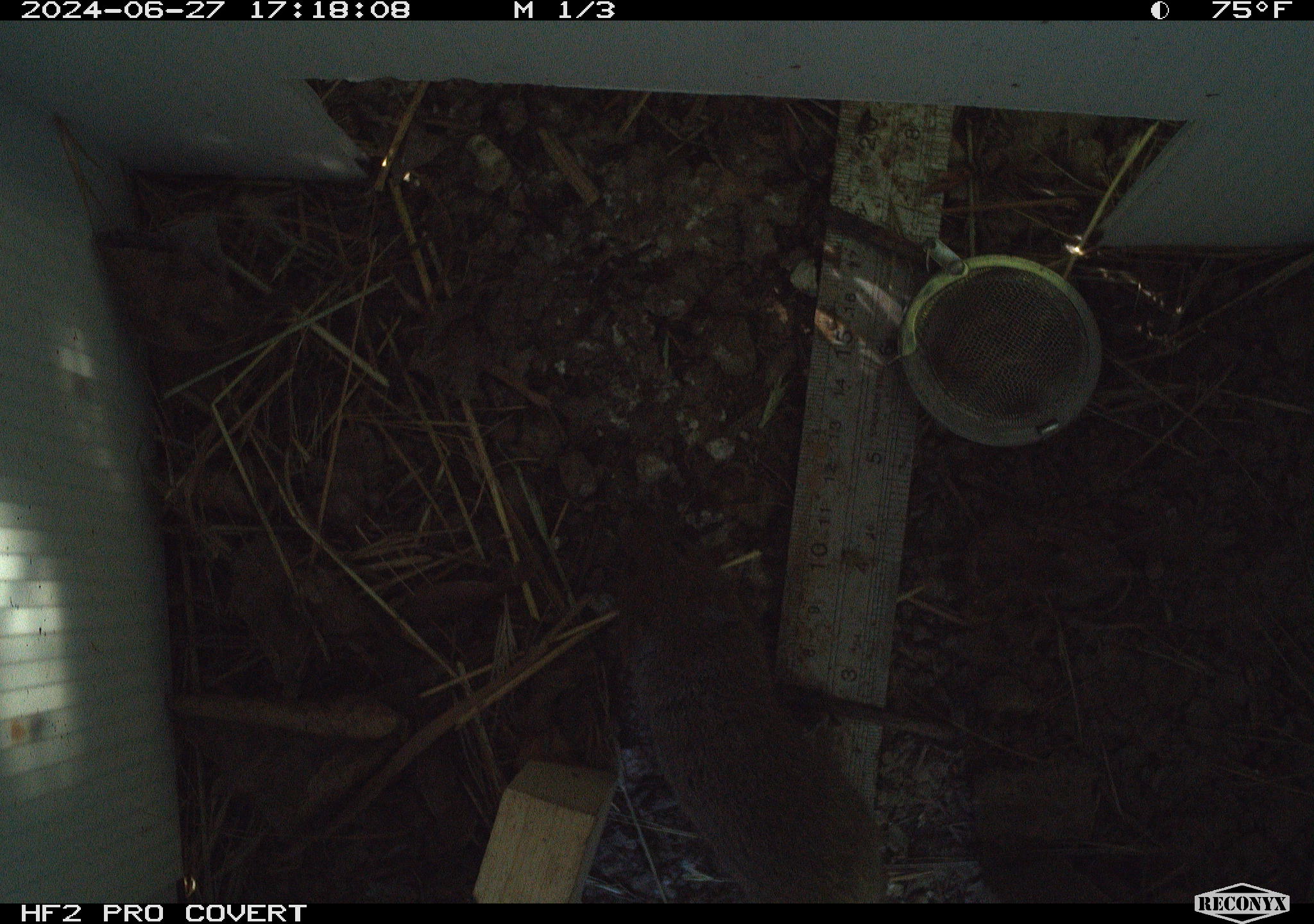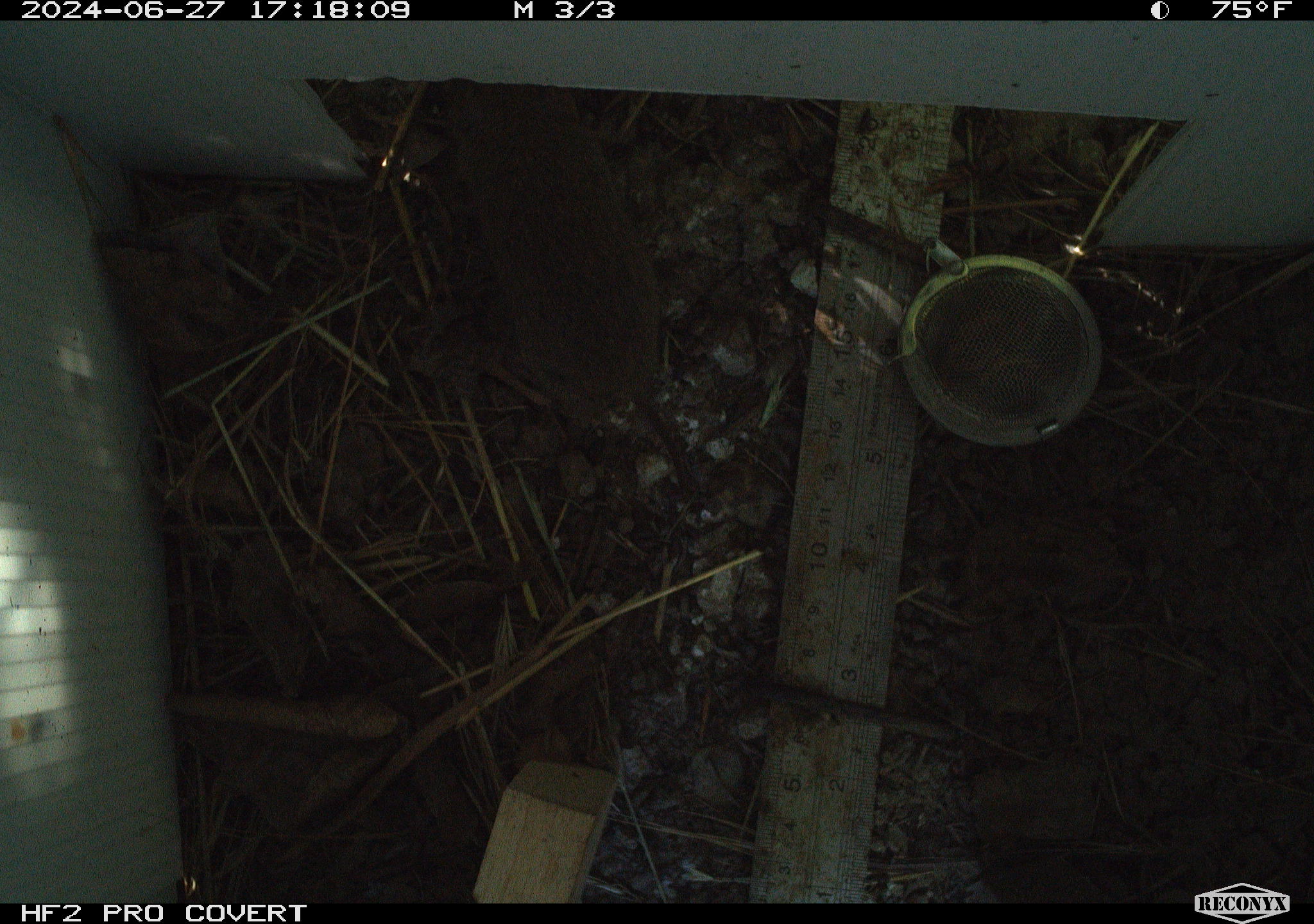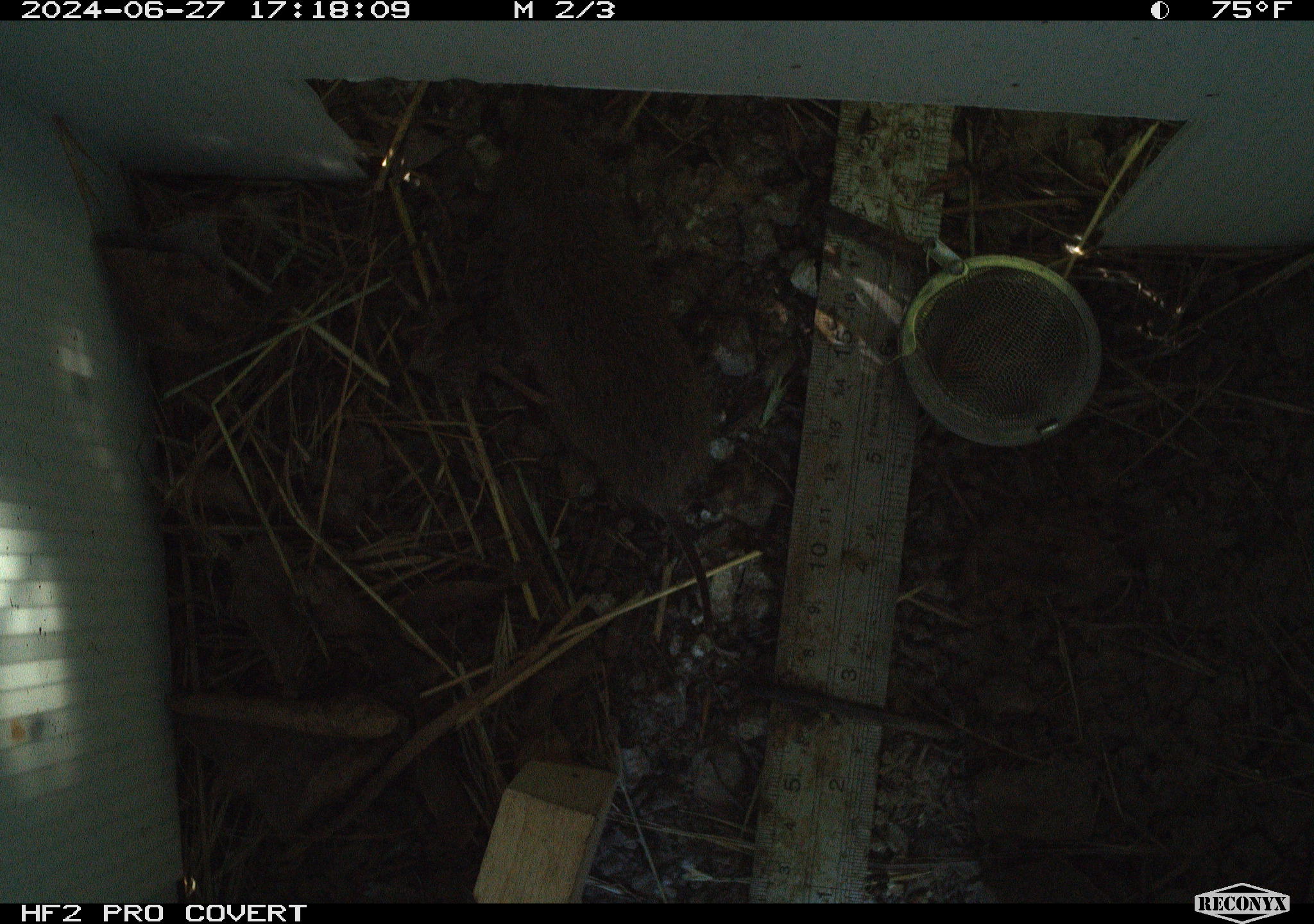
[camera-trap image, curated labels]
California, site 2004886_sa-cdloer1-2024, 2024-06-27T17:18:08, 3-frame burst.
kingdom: Animalia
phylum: Chordata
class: Mammalia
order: Rodentia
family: Cricetidae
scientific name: Arvicolinae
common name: voles, lemmings, and muskrats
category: arvicolinae subfamily